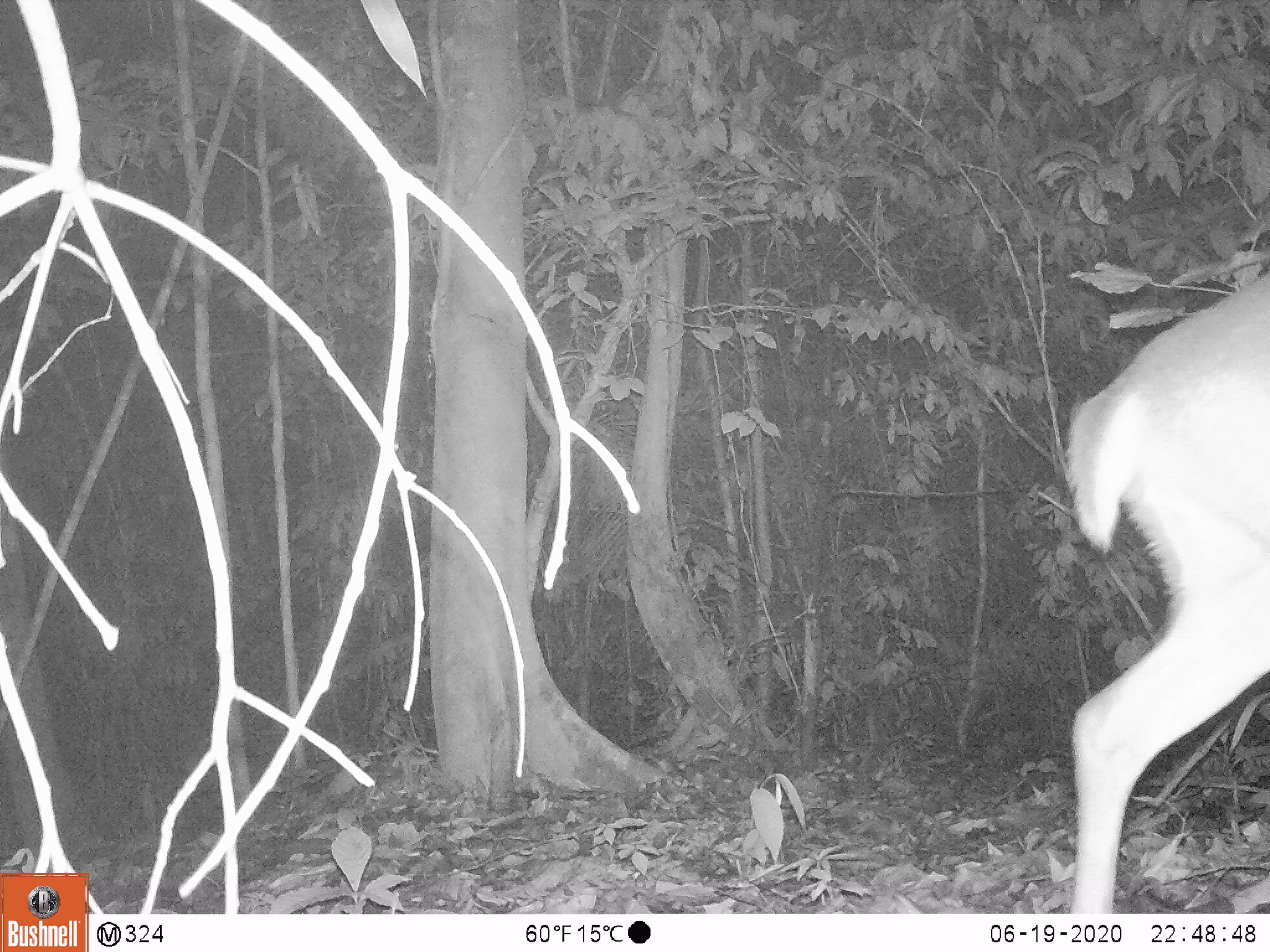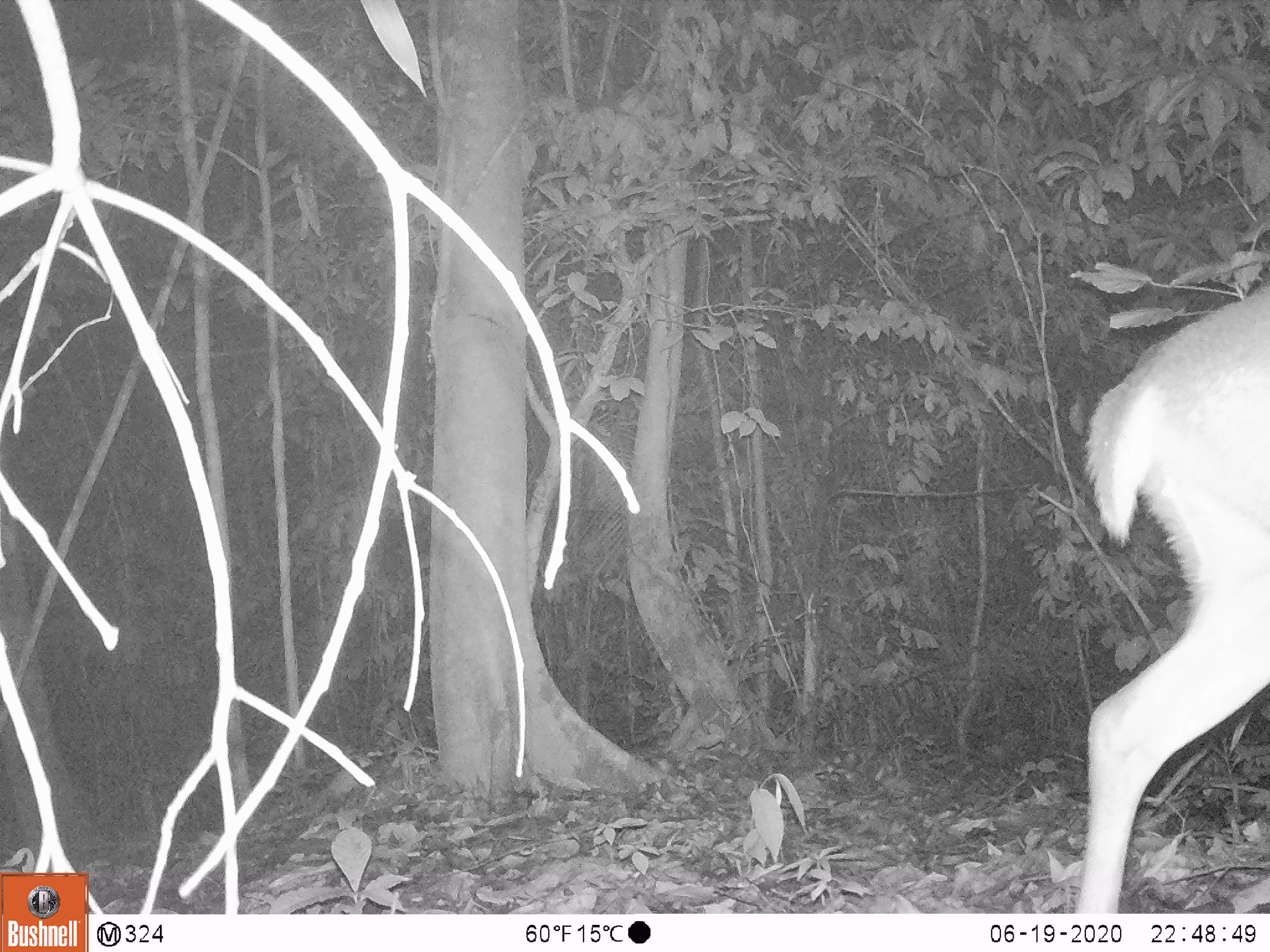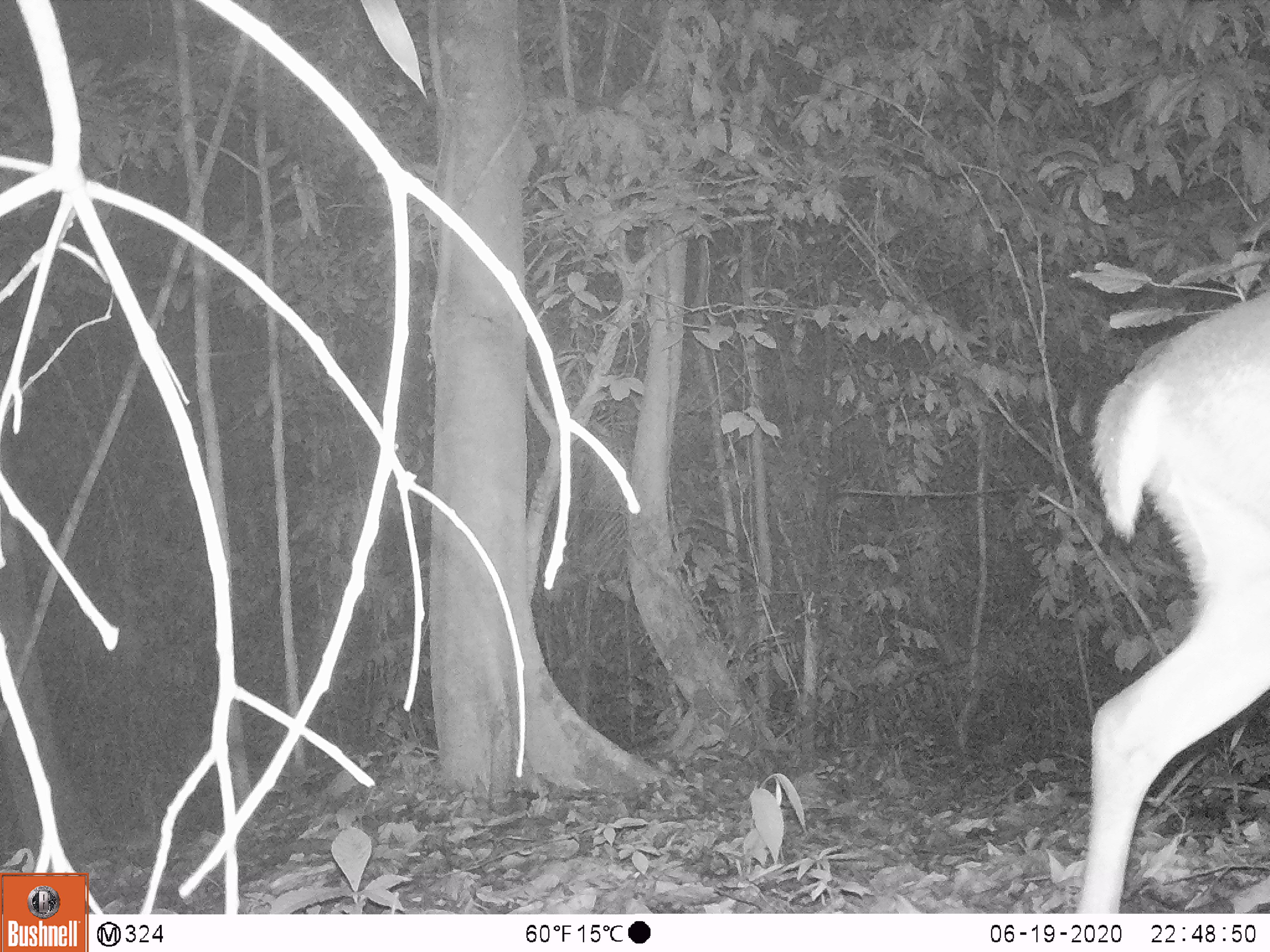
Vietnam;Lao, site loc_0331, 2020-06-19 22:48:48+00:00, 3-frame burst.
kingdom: Animalia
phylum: Chordata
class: Mammalia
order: Artiodactyla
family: Cervidae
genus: Muntiacus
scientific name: Muntiacus vuquangensis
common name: large-antlered muntjac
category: large antlered muntjac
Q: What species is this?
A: Large antlered muntjac (large-antlered muntjac) (Muntiacus vuquangensis).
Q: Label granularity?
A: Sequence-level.